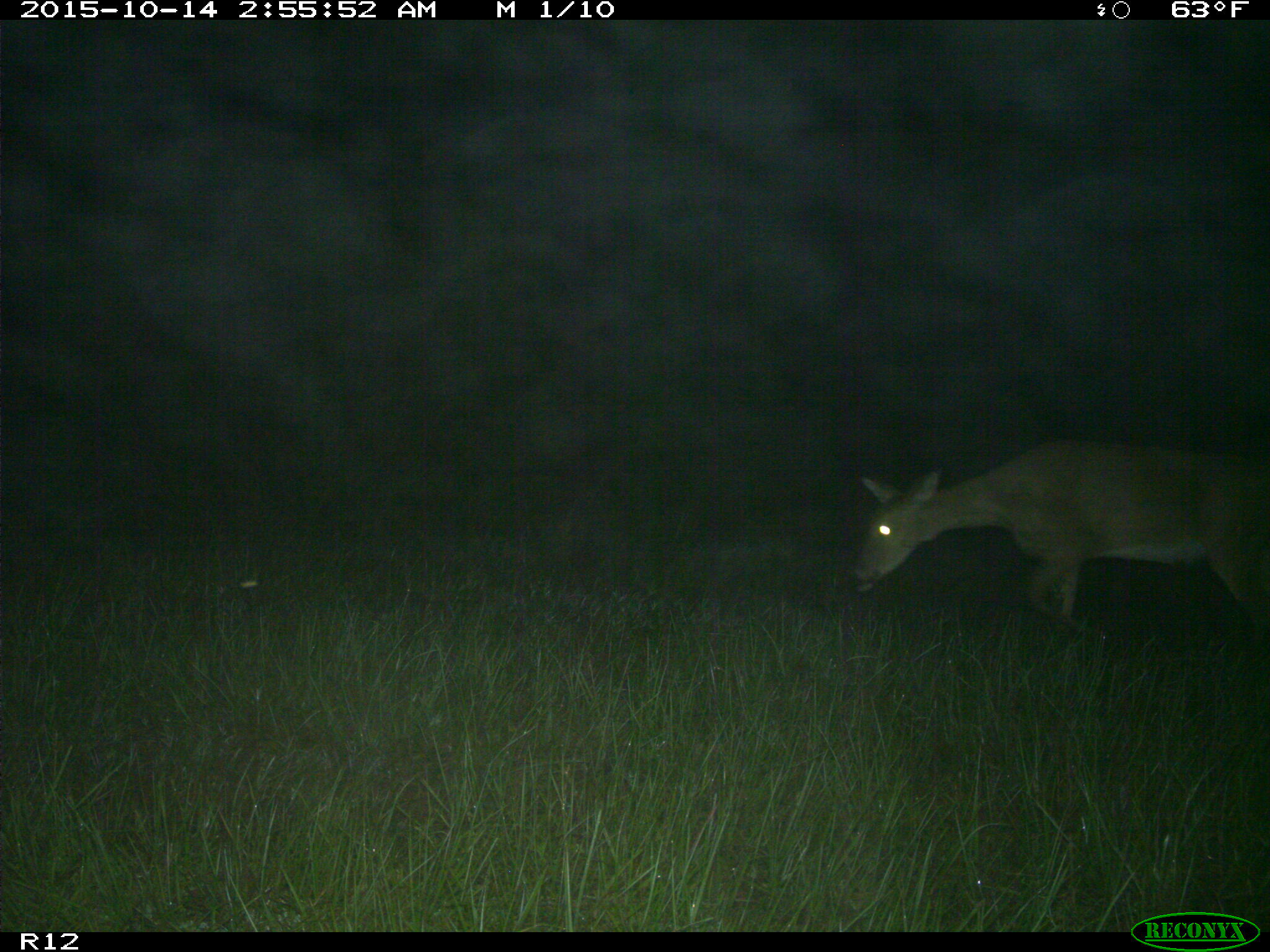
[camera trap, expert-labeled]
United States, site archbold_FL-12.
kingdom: Animalia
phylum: Chordata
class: Mammalia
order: Artiodactyla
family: Cervidae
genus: Odocoileus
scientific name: Odocoileus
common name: deer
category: unidentified deer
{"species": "unidentified deer (deer) (Odocoileus)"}